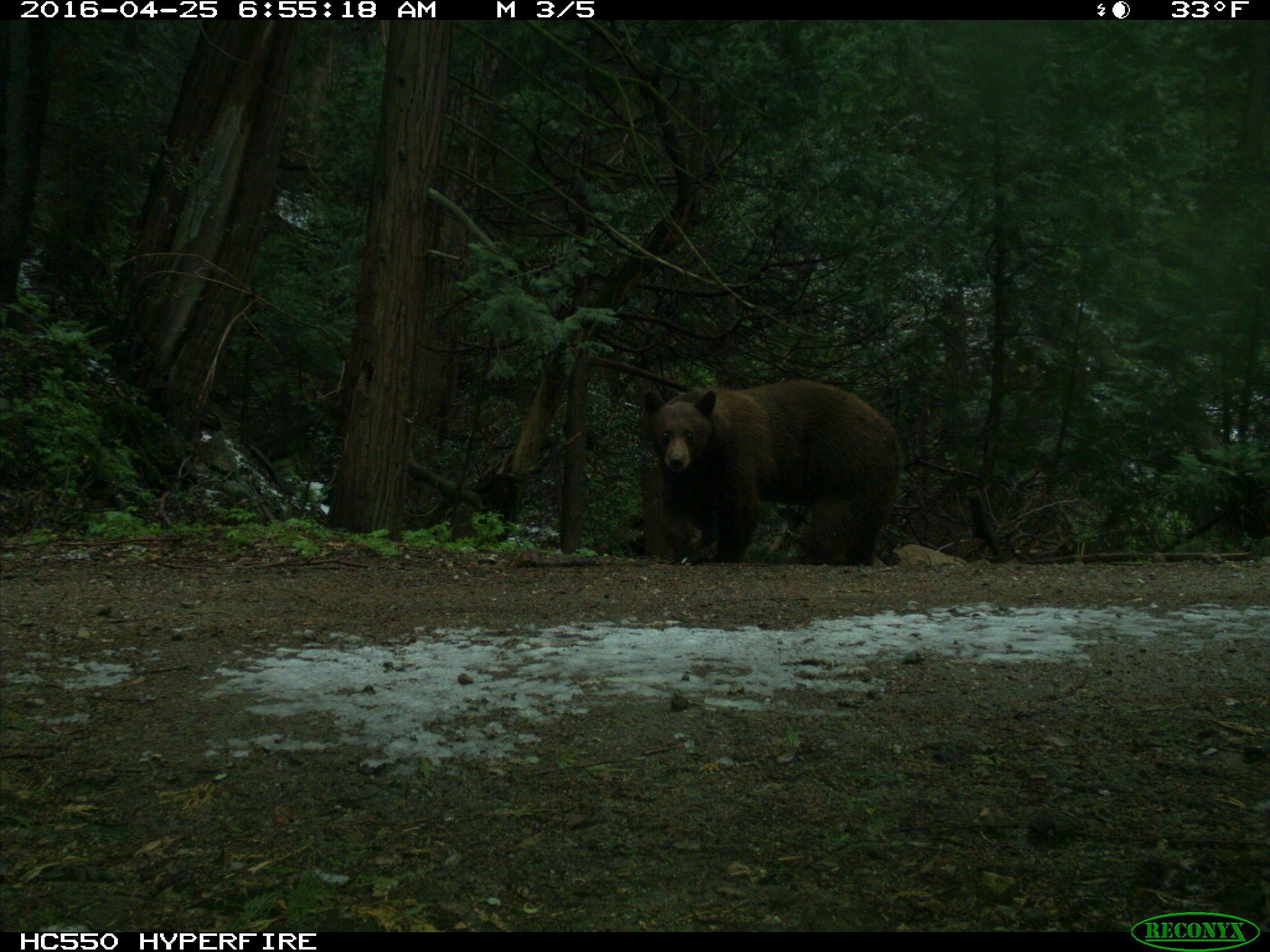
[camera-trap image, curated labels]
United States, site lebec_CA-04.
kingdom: Animalia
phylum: Chordata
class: Mammalia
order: Carnivora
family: Ursidae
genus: Ursus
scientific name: Ursus americanus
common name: american black bear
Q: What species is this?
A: Ursus americanus (american black bear).